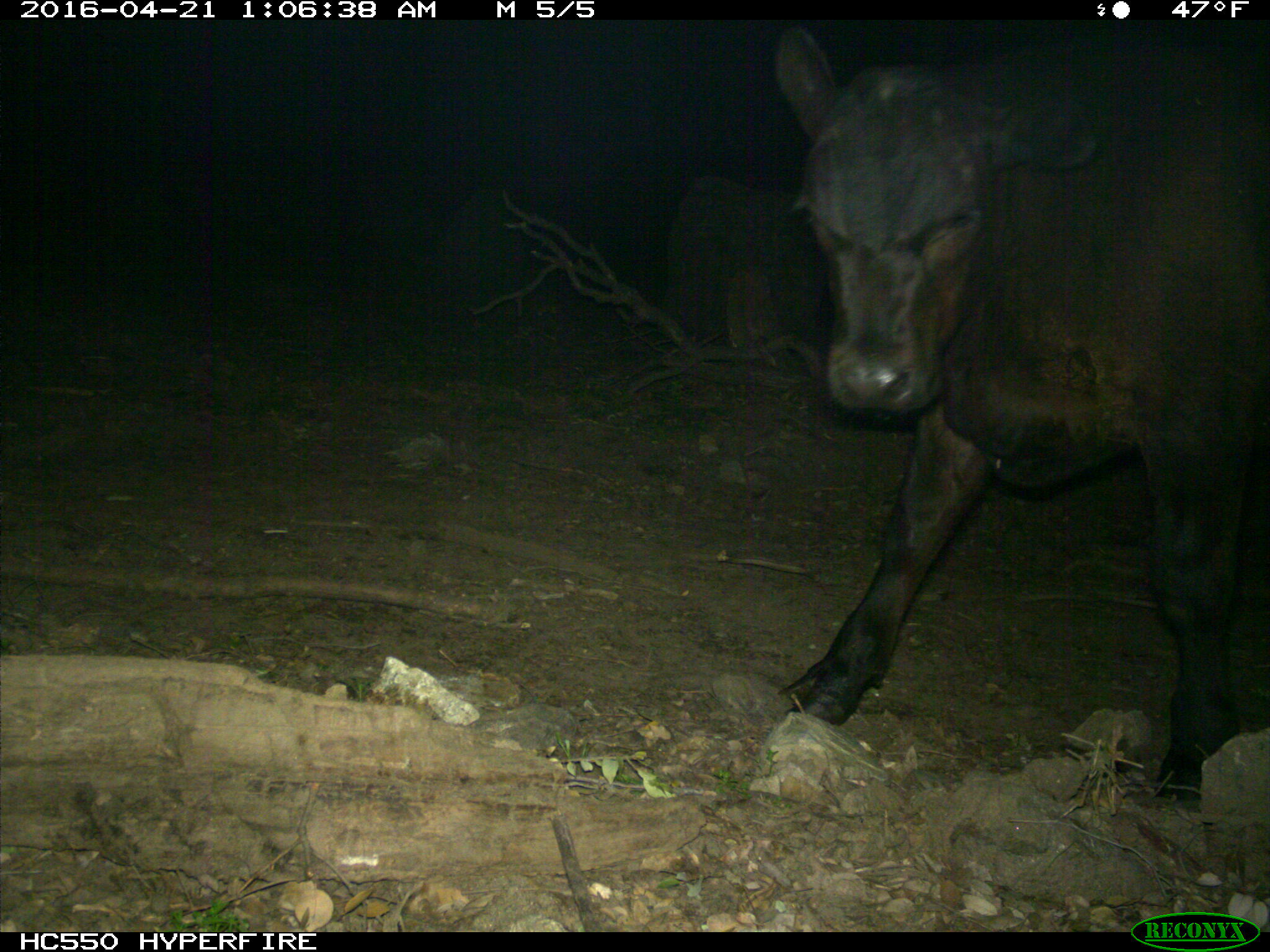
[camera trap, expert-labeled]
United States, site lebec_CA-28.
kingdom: Animalia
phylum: Chordata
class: Mammalia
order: Artiodactyla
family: Bovidae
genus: Bos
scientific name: Bos taurus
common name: domestic cow